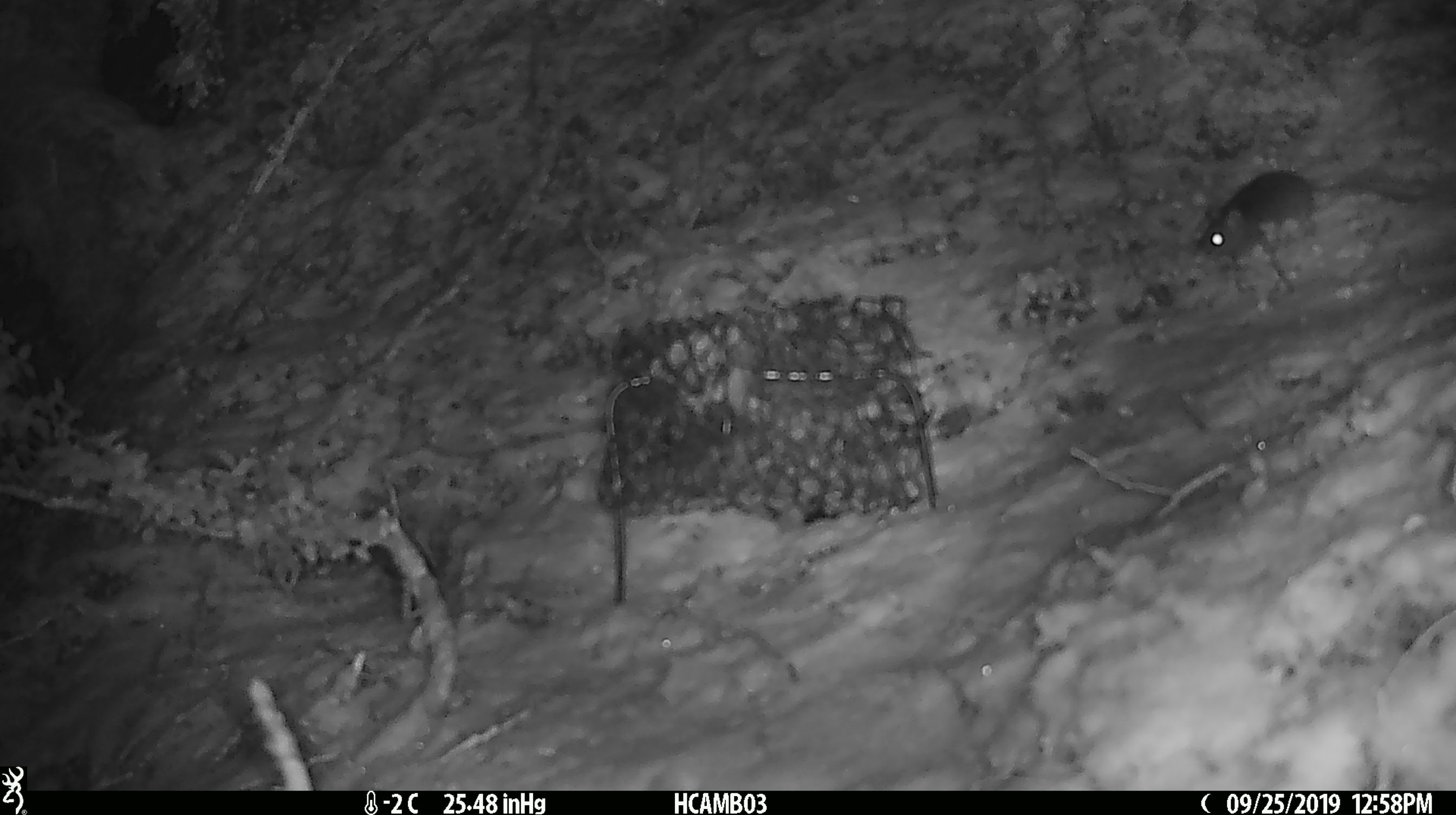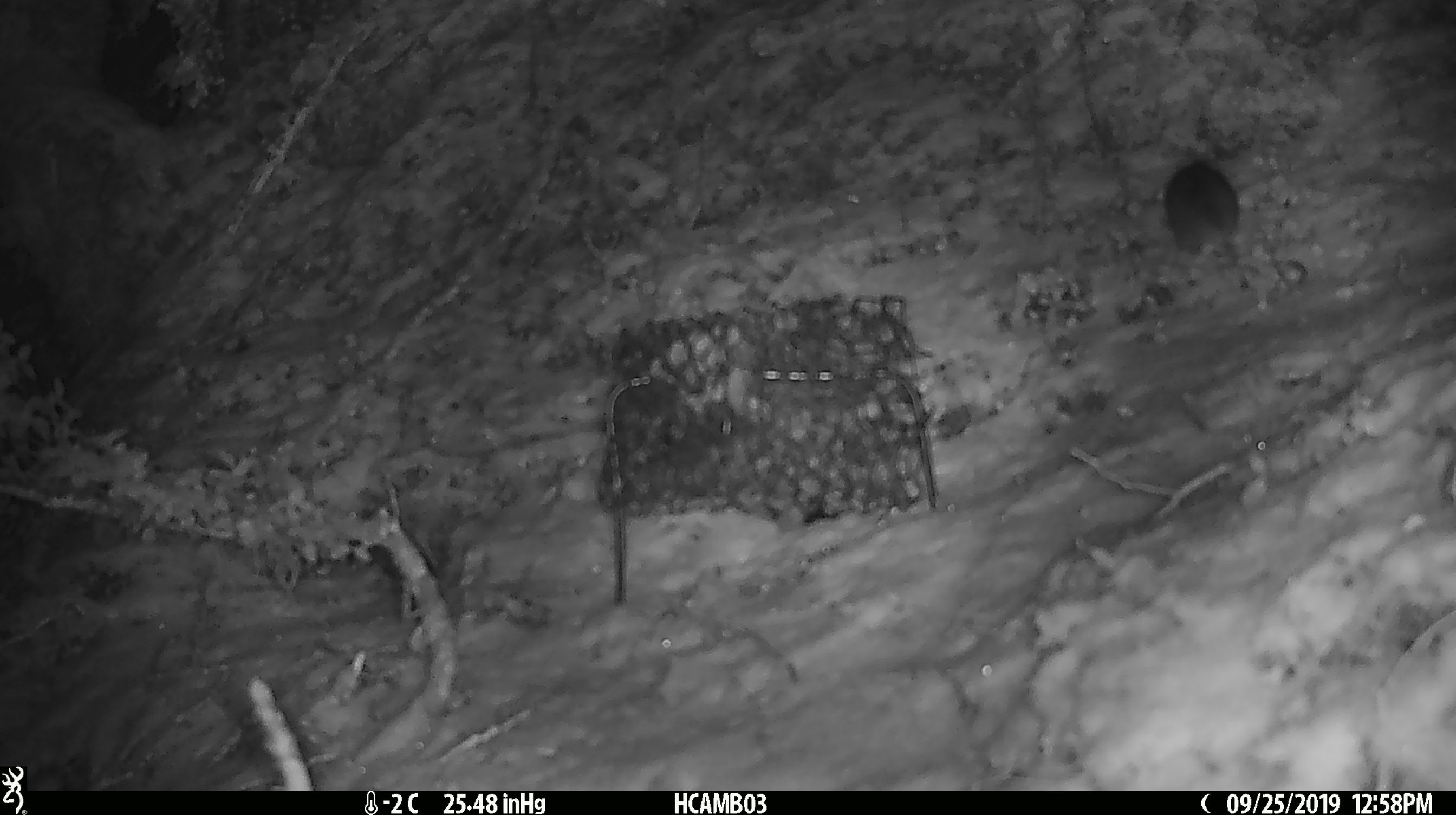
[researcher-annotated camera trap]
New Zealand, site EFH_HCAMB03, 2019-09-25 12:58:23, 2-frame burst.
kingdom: Animalia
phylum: Chordata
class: Mammalia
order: Rodentia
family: Muridae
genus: Mus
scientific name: Mus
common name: mouse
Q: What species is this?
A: Mouse (Mus).